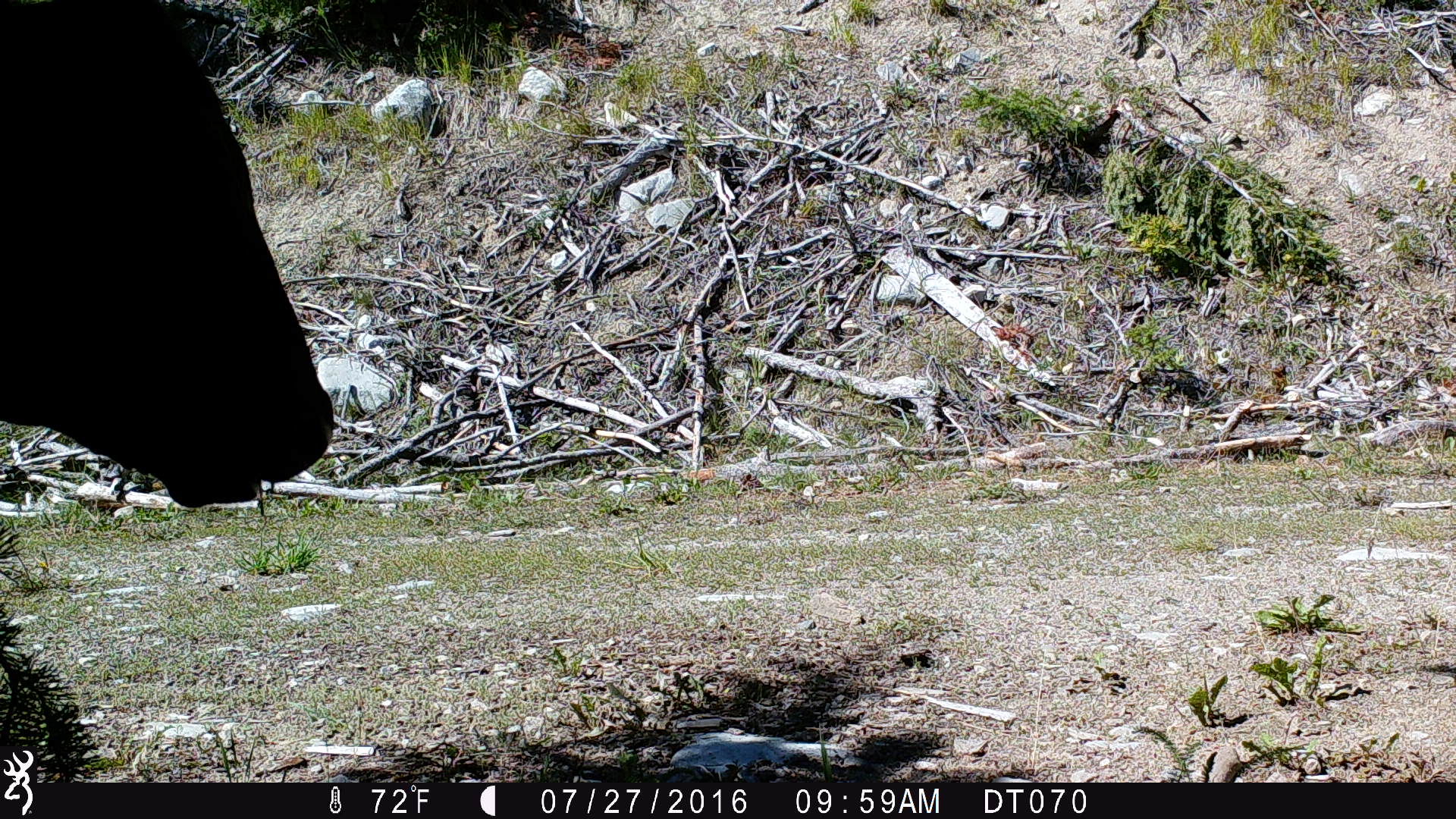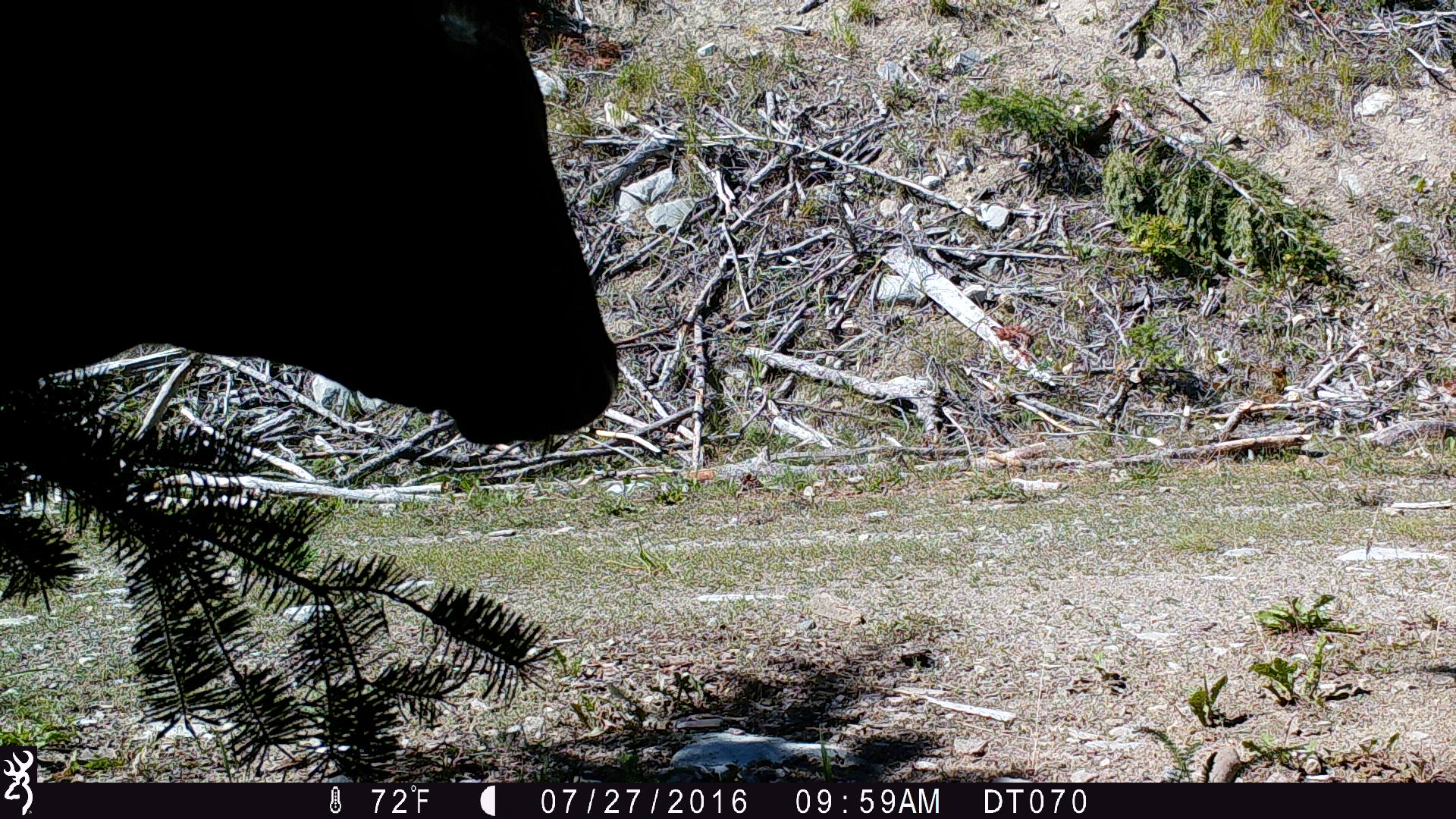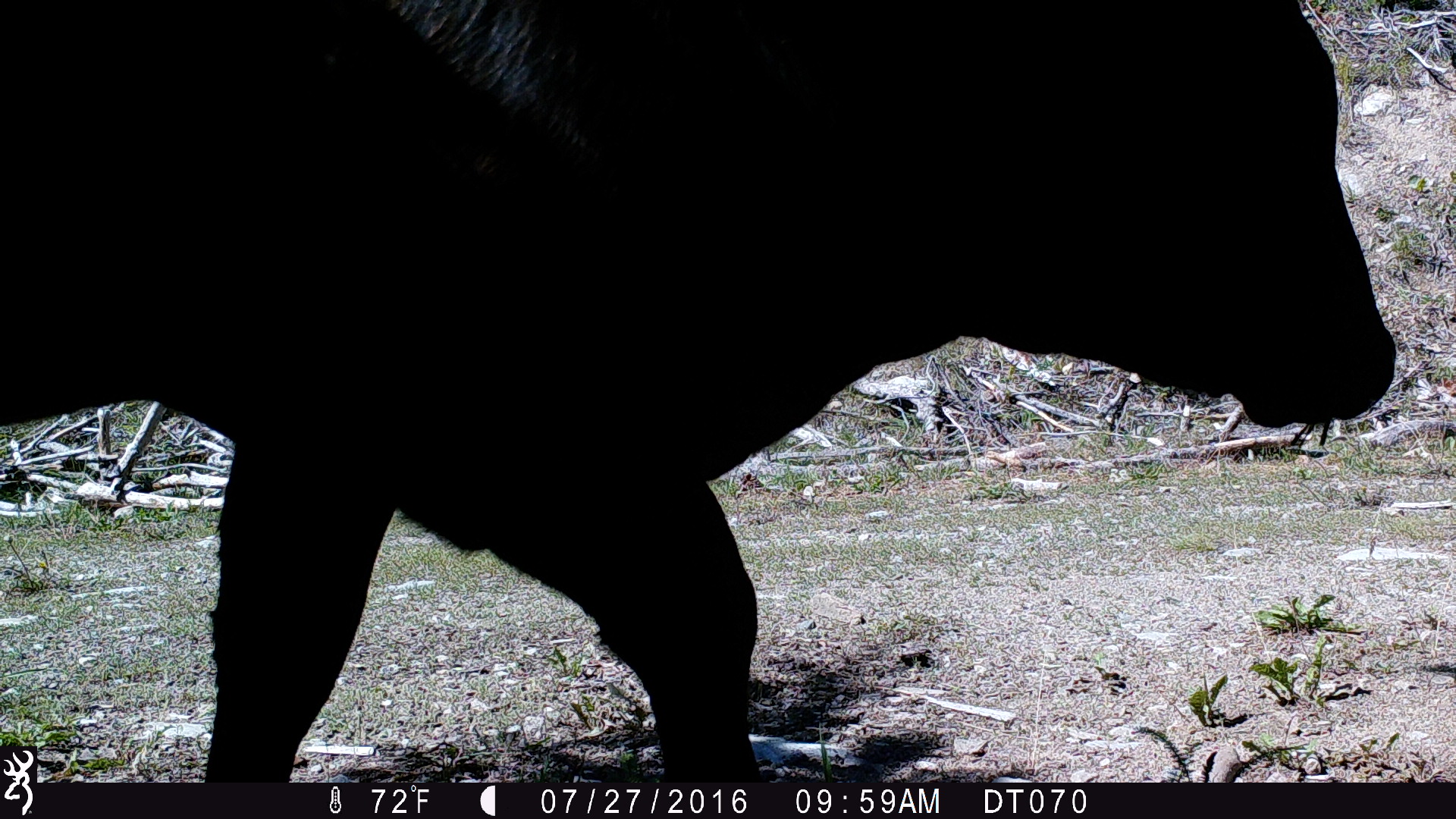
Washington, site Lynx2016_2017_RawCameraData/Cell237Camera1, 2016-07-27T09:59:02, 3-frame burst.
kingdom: Animalia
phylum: Chordata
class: Mammalia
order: Artiodactyla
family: Bovidae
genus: Bos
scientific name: Bos taurus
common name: domestic cattle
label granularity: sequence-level